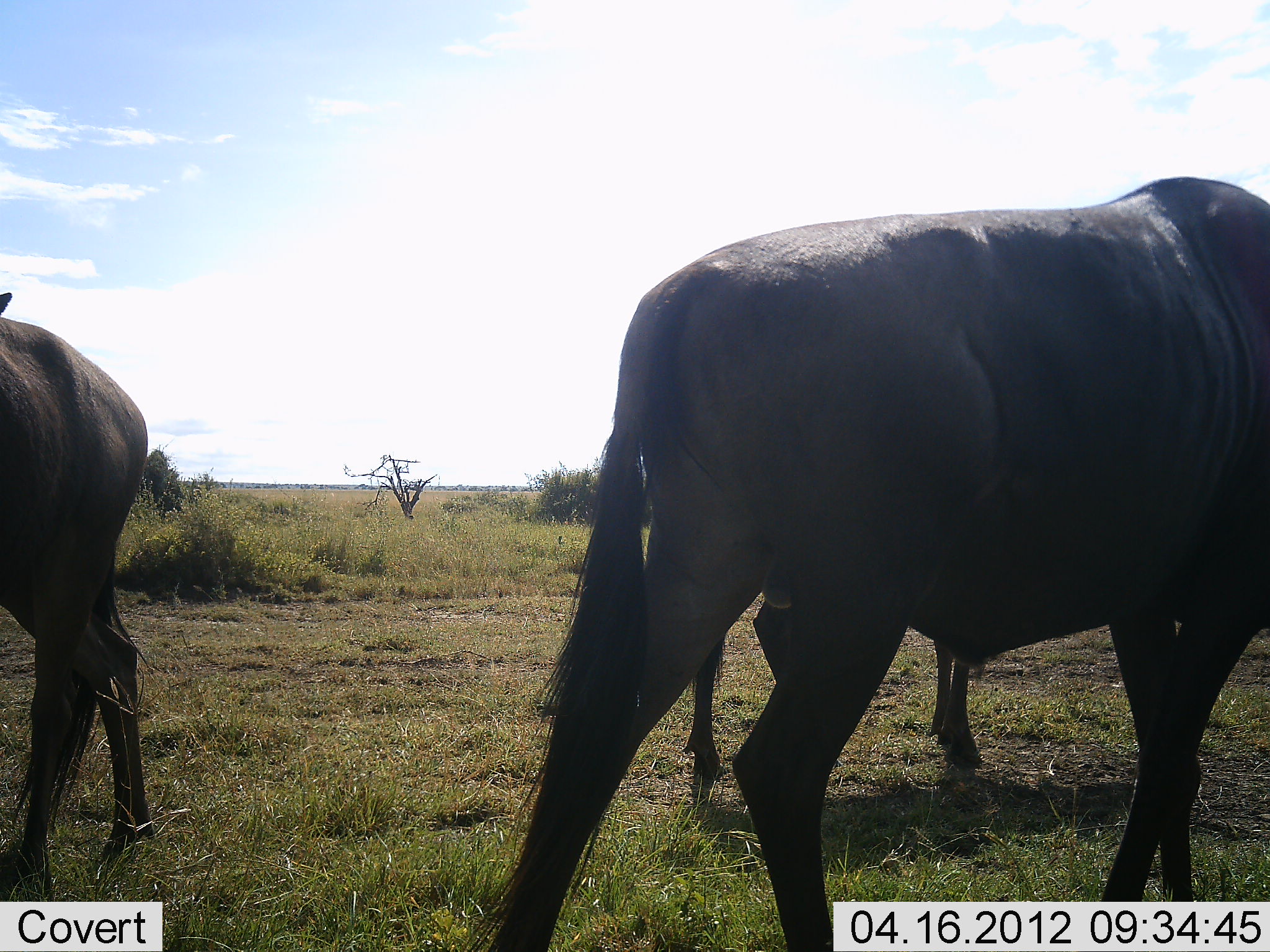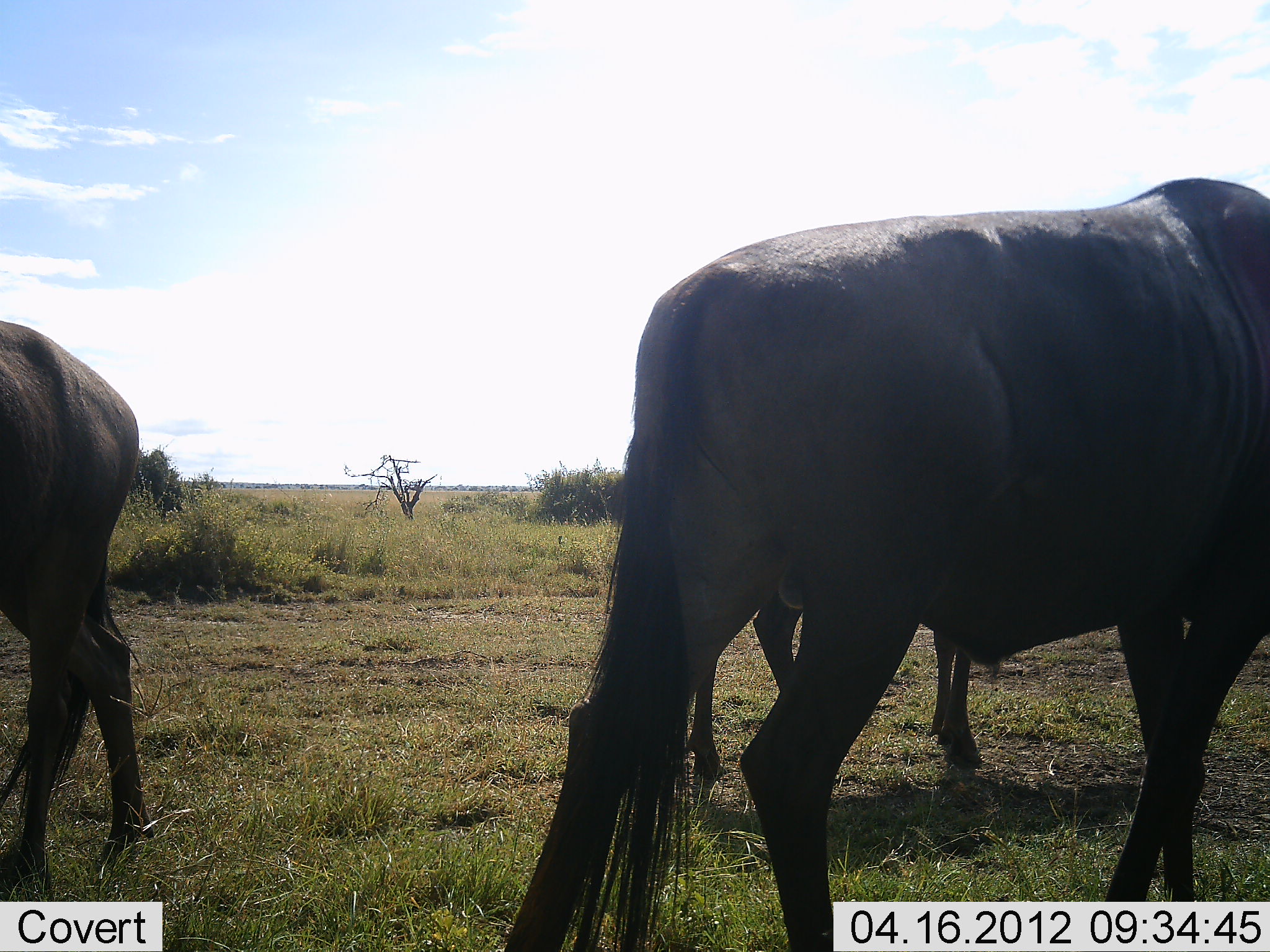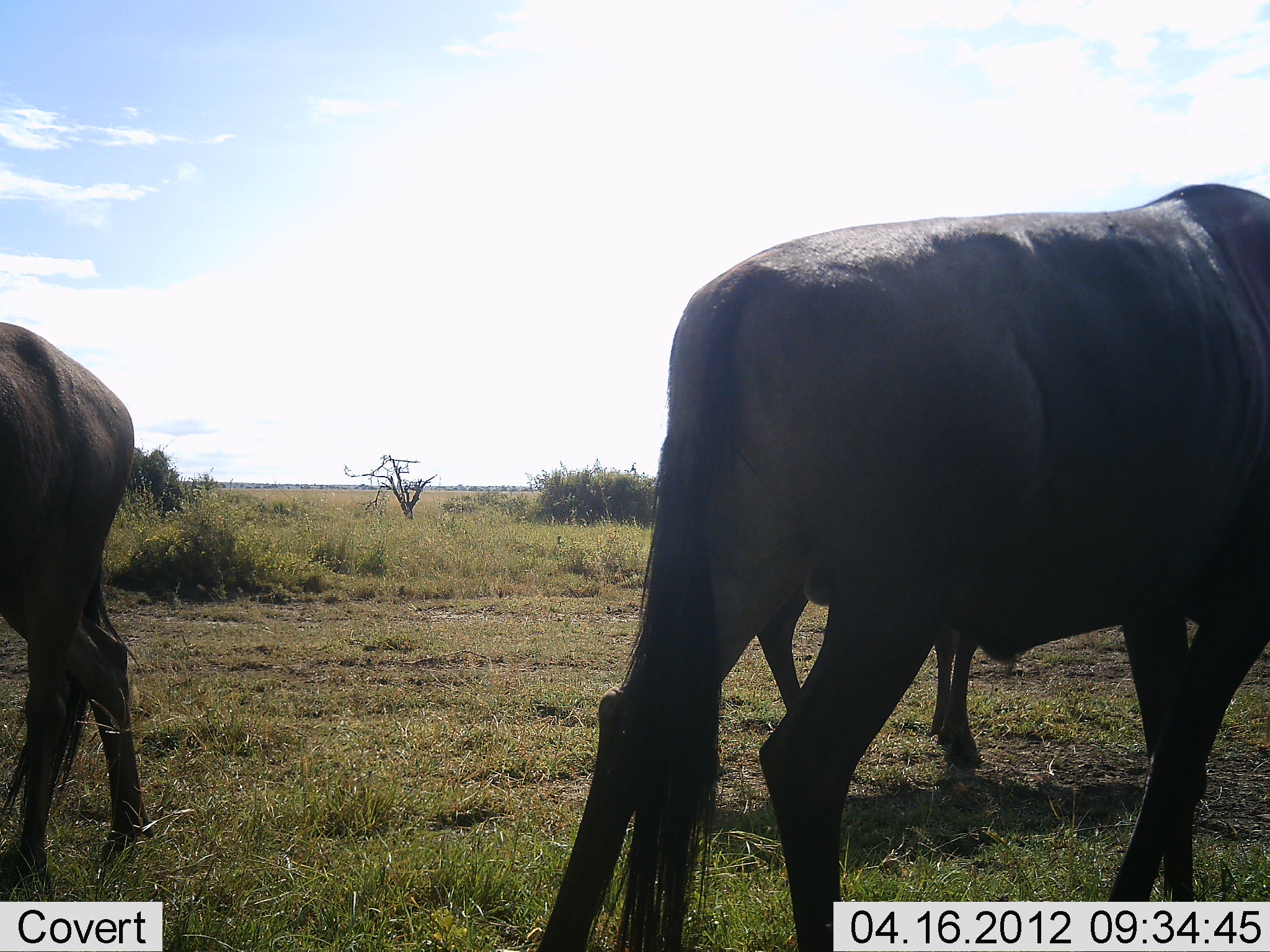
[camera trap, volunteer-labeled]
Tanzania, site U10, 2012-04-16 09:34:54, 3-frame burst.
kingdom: Animalia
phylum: Chordata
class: Mammalia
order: Artiodactyla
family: Bovidae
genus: Connochaetes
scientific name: Connochaetes taurinus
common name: blue wildebeest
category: wildebeest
Wildebeest (blue wildebeest) (Connochaetes taurinus), count 3. Behavior (volunteer vote fractions): standing 85%, resting 4%, moving 8%, interacting 0%. Young present (vote fraction): 4%. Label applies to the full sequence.